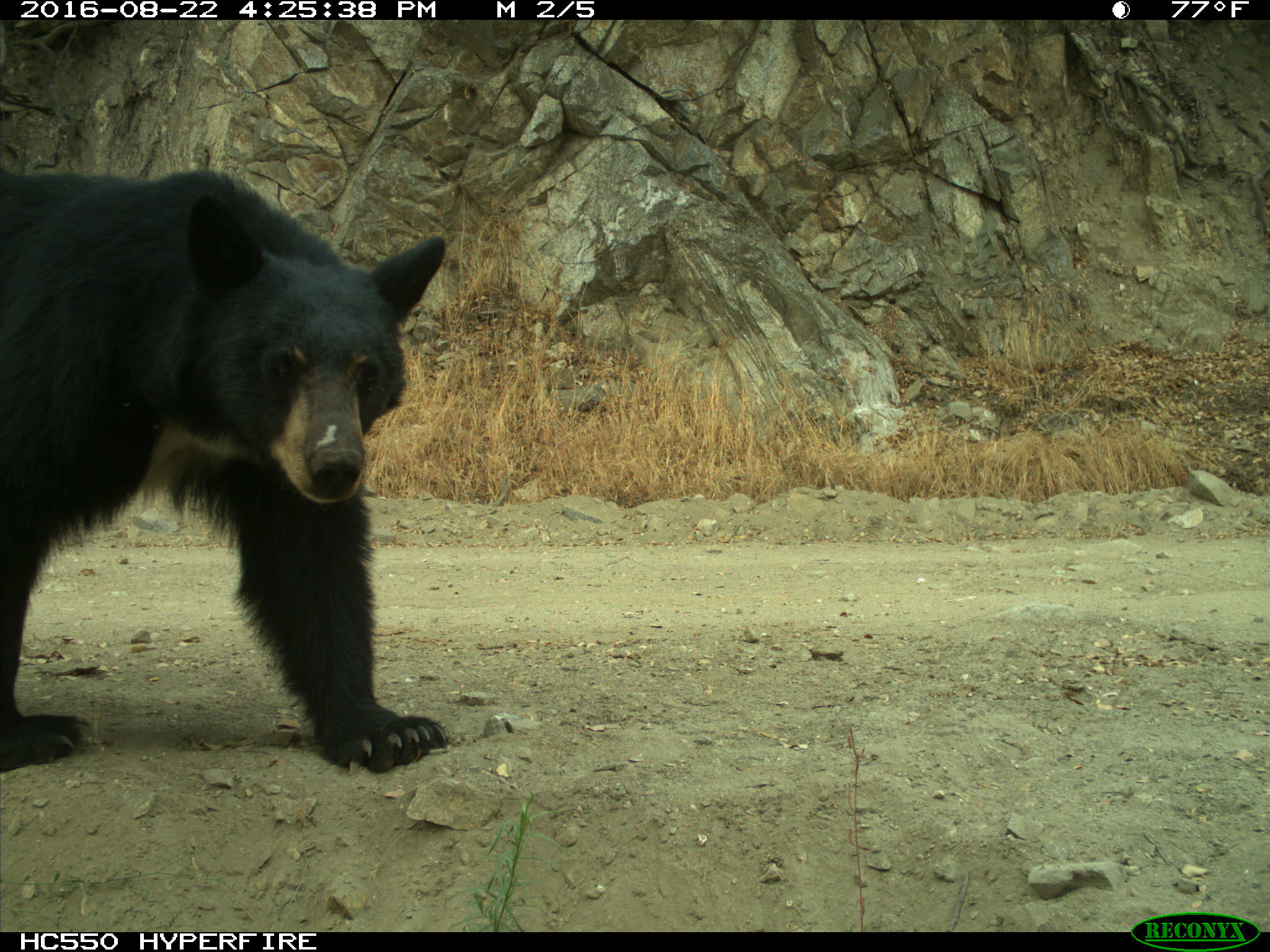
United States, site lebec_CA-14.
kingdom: Animalia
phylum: Chordata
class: Mammalia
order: Carnivora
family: Ursidae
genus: Ursus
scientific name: Ursus americanus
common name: american black bear